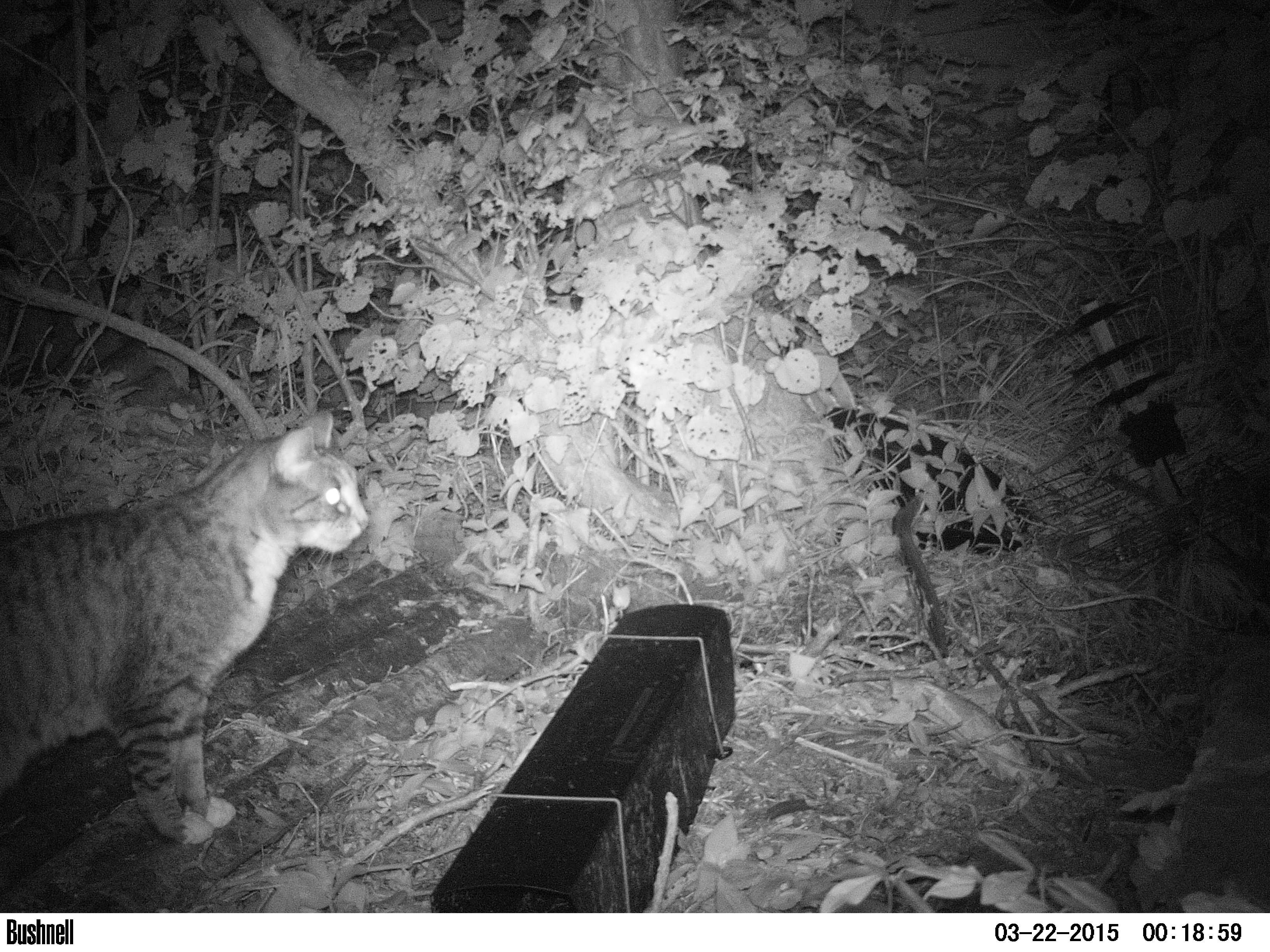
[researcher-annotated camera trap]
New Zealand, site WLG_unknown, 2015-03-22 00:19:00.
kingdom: Animalia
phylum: Chordata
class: Mammalia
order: Carnivora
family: Felidae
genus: Felis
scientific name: Felis catus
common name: domestic cat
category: cat